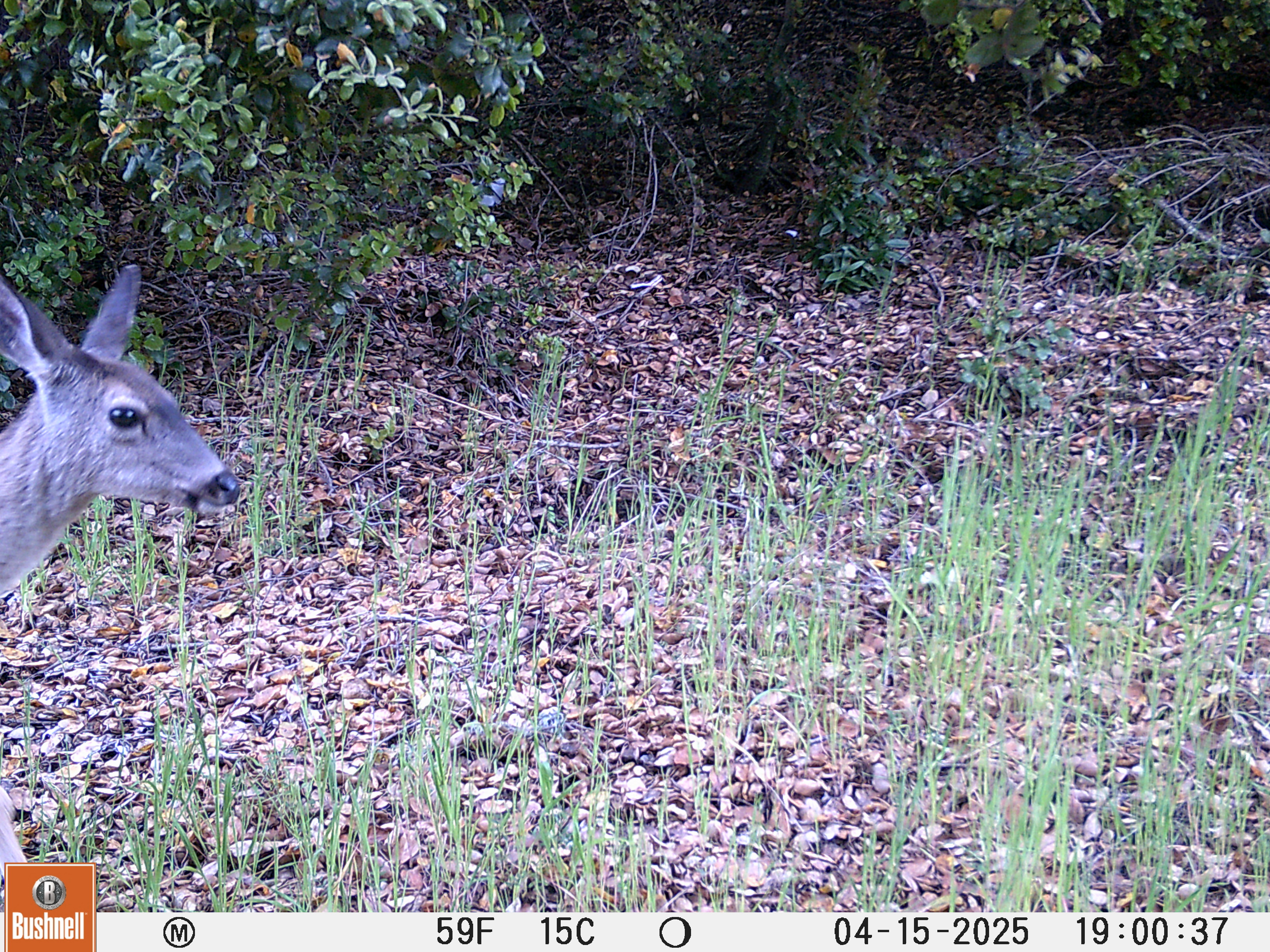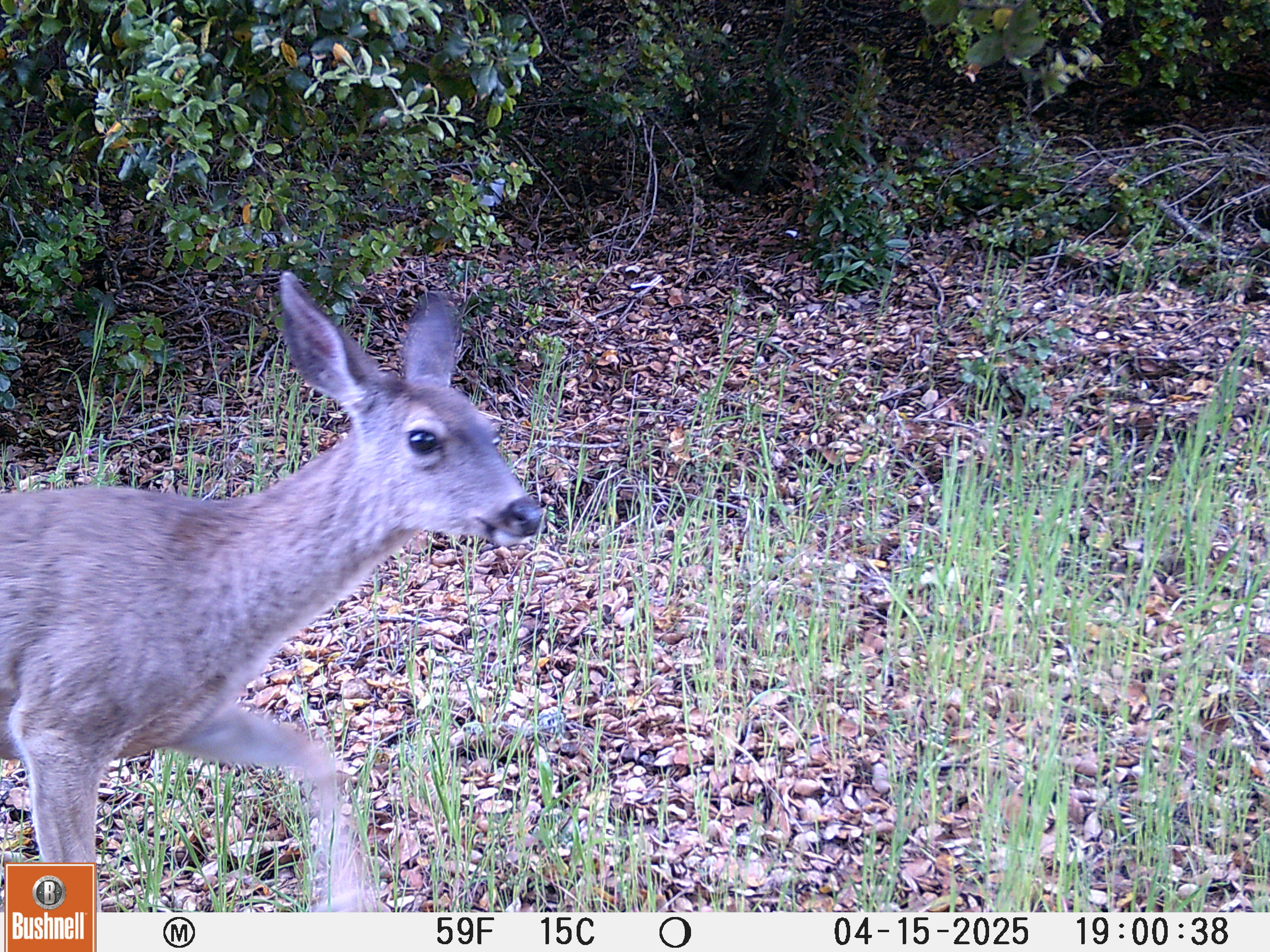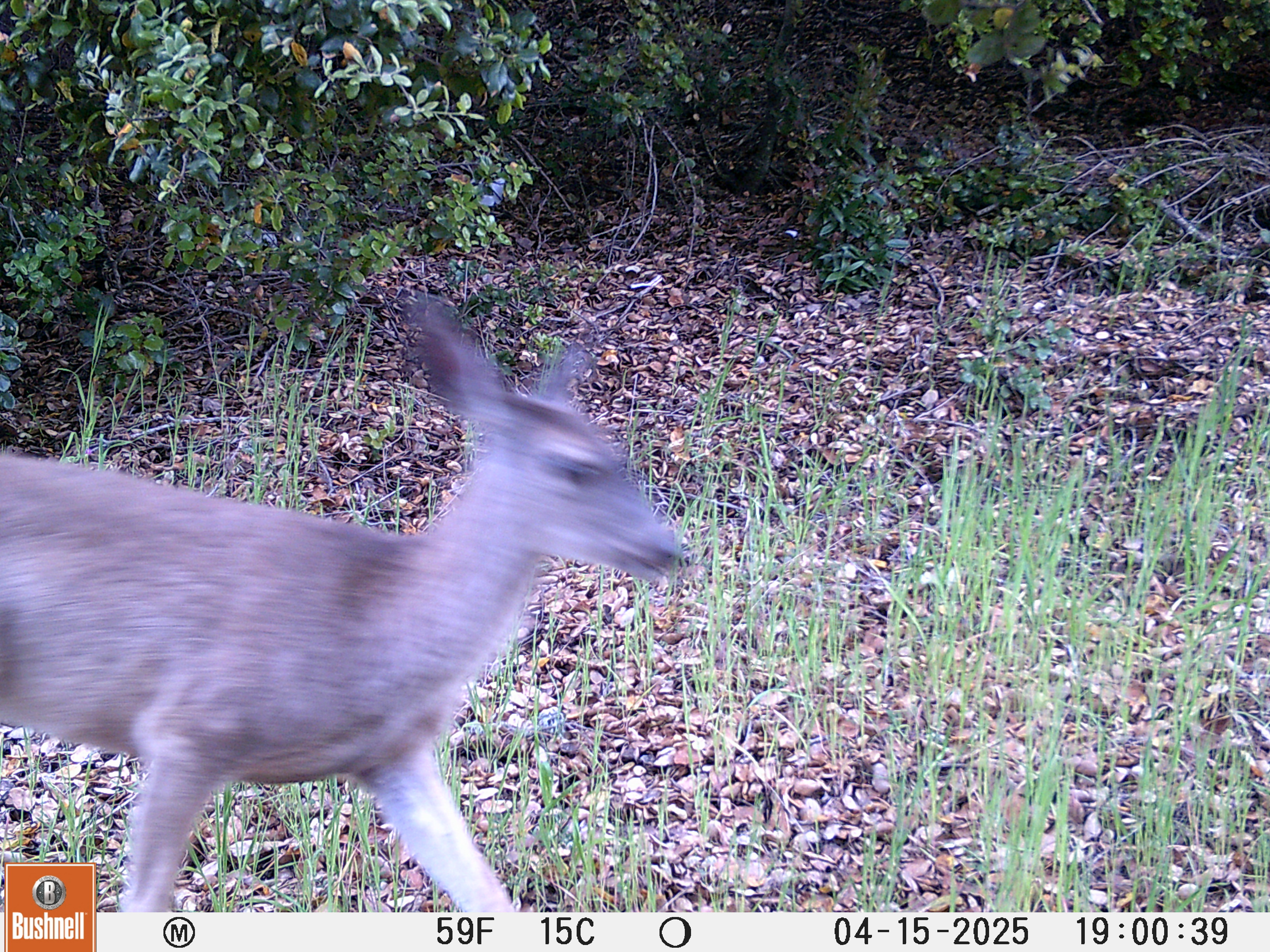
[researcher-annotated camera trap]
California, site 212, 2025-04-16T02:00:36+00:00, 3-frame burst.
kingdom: Animalia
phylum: Chordata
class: Mammalia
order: Artiodactyla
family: Cervidae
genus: Odocoileus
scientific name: Odocoileus hemionus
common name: mule deer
Mule deer (Odocoileus hemionus).